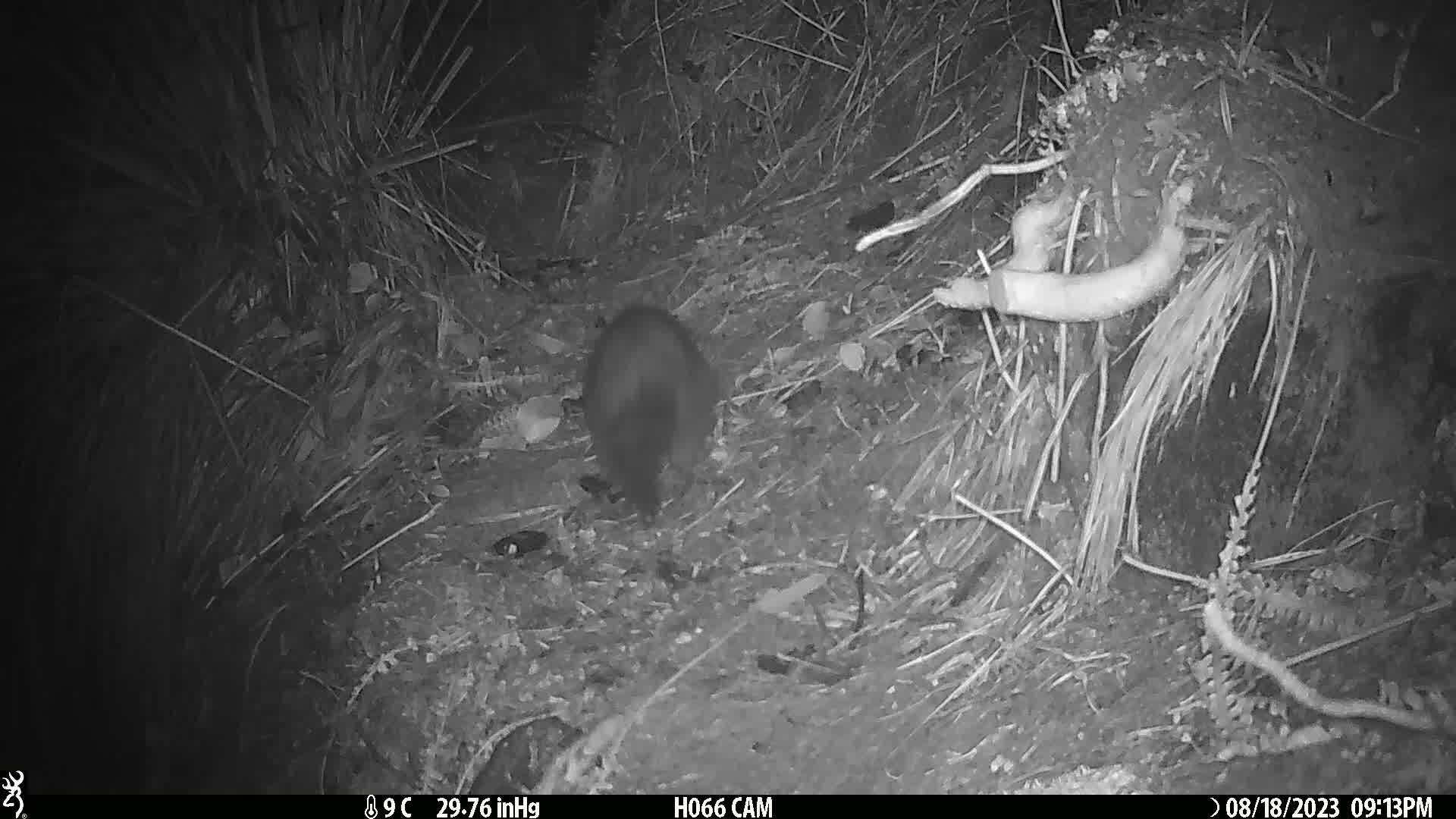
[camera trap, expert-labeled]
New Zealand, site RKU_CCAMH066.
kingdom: Animalia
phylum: Chordata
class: Mammalia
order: Diprotodontia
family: Phalangeridae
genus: Trichosurus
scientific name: Trichosurus vulpecula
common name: common brushtail possum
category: possum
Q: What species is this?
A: Possum (common brushtail possum) (Trichosurus vulpecula).